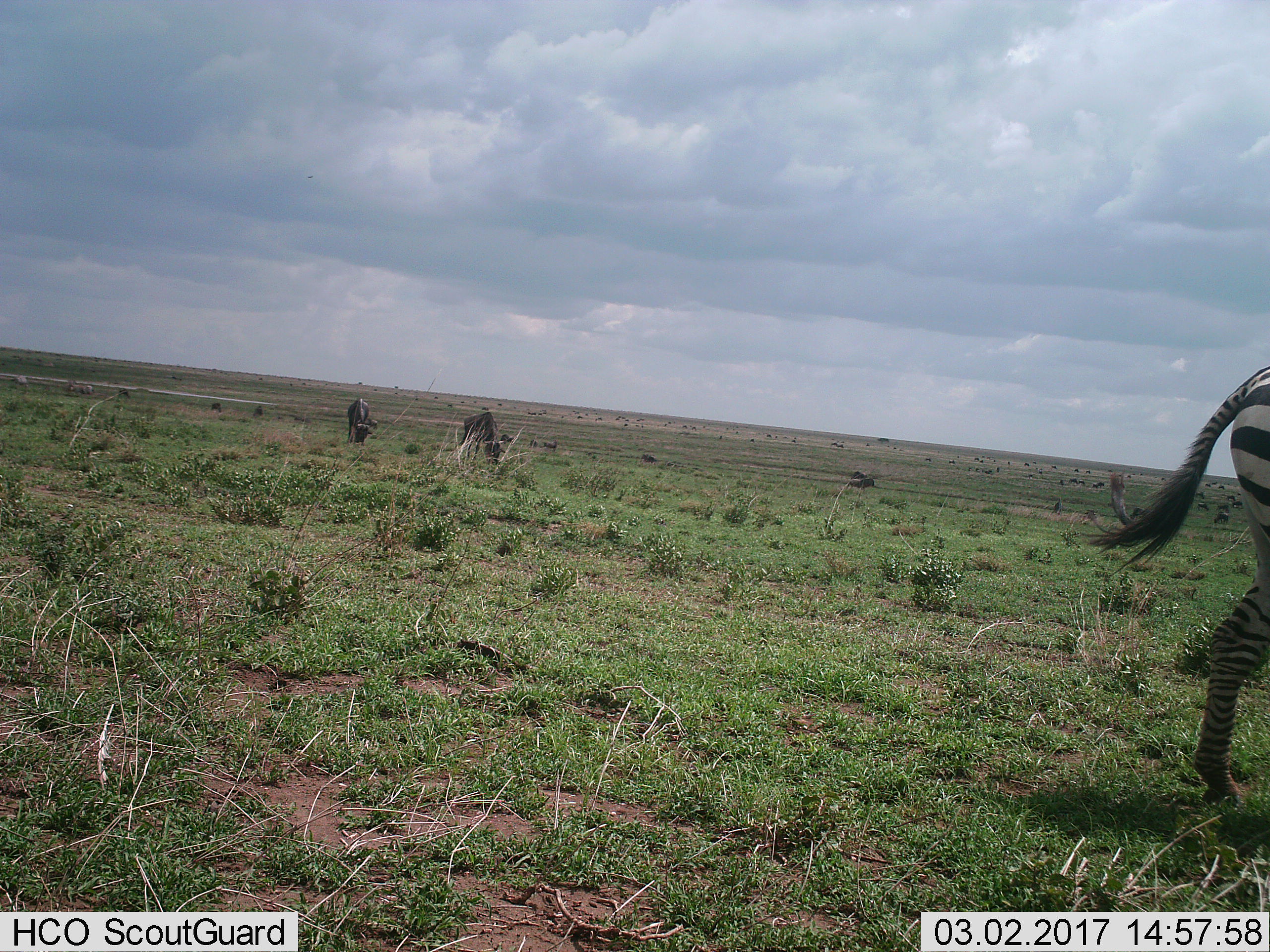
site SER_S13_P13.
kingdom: Animalia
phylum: Chordata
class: Mammalia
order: Perissodactyla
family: Equidae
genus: Equus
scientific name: Equus quagga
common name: plains zebra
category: zebraplains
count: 1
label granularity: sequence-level